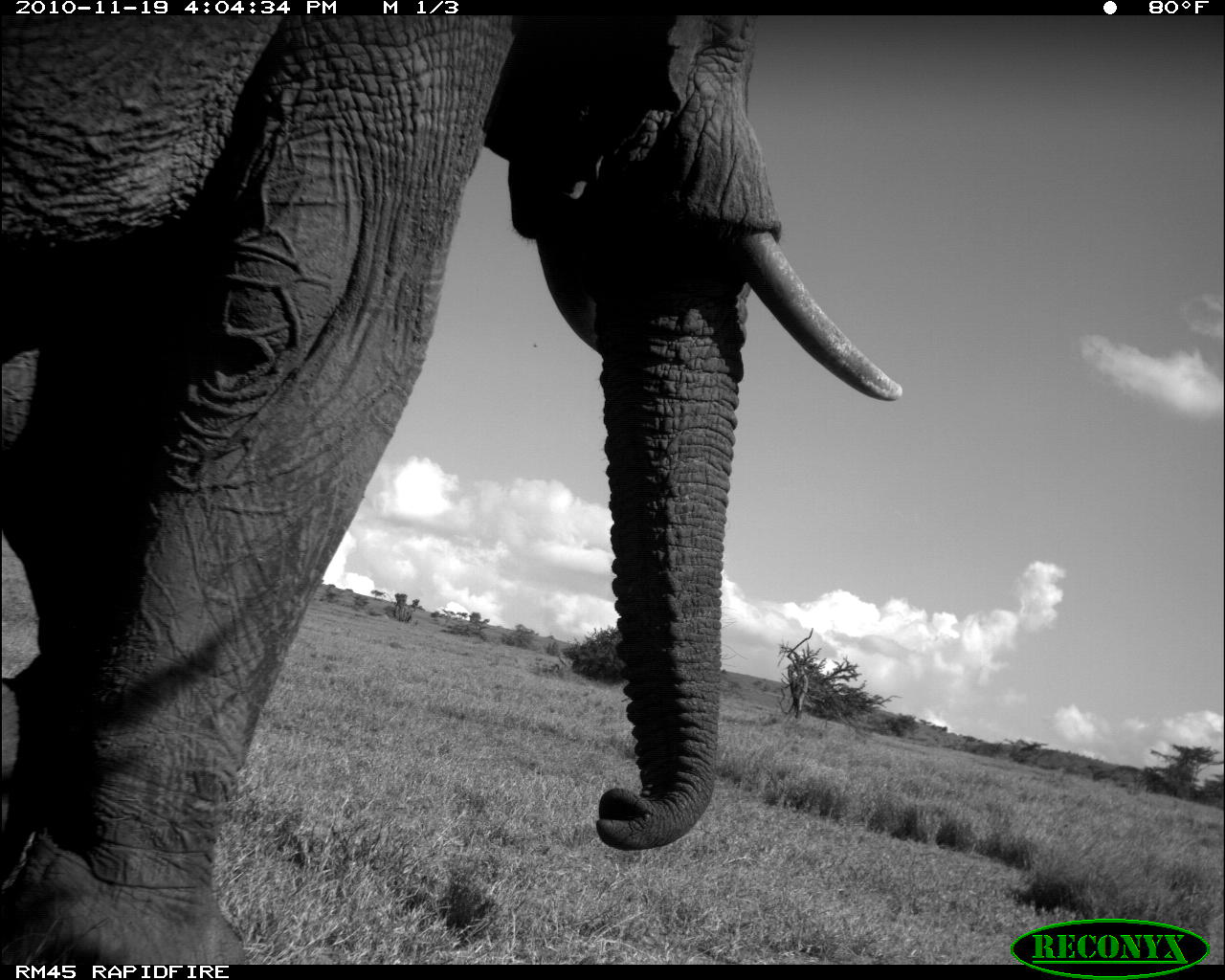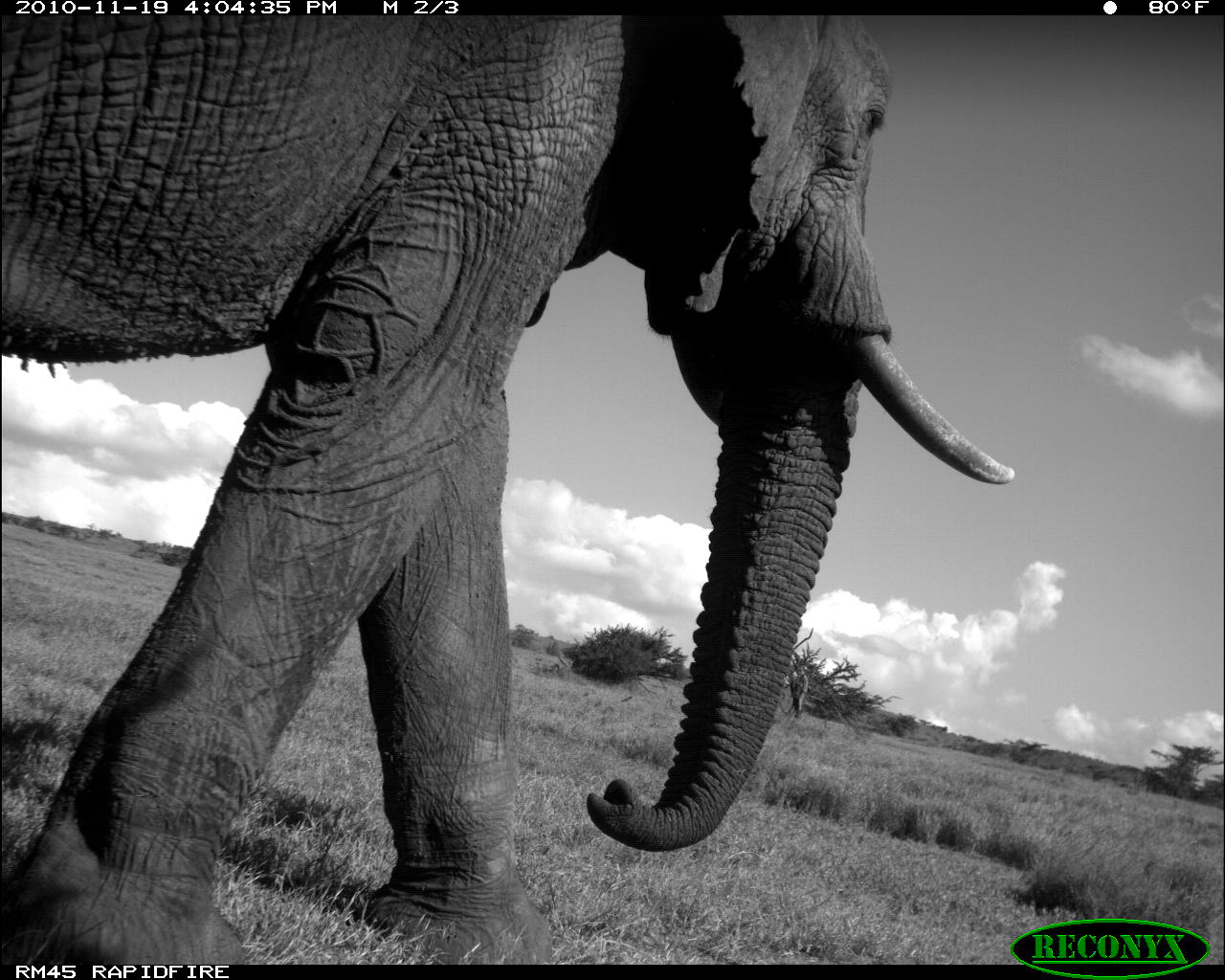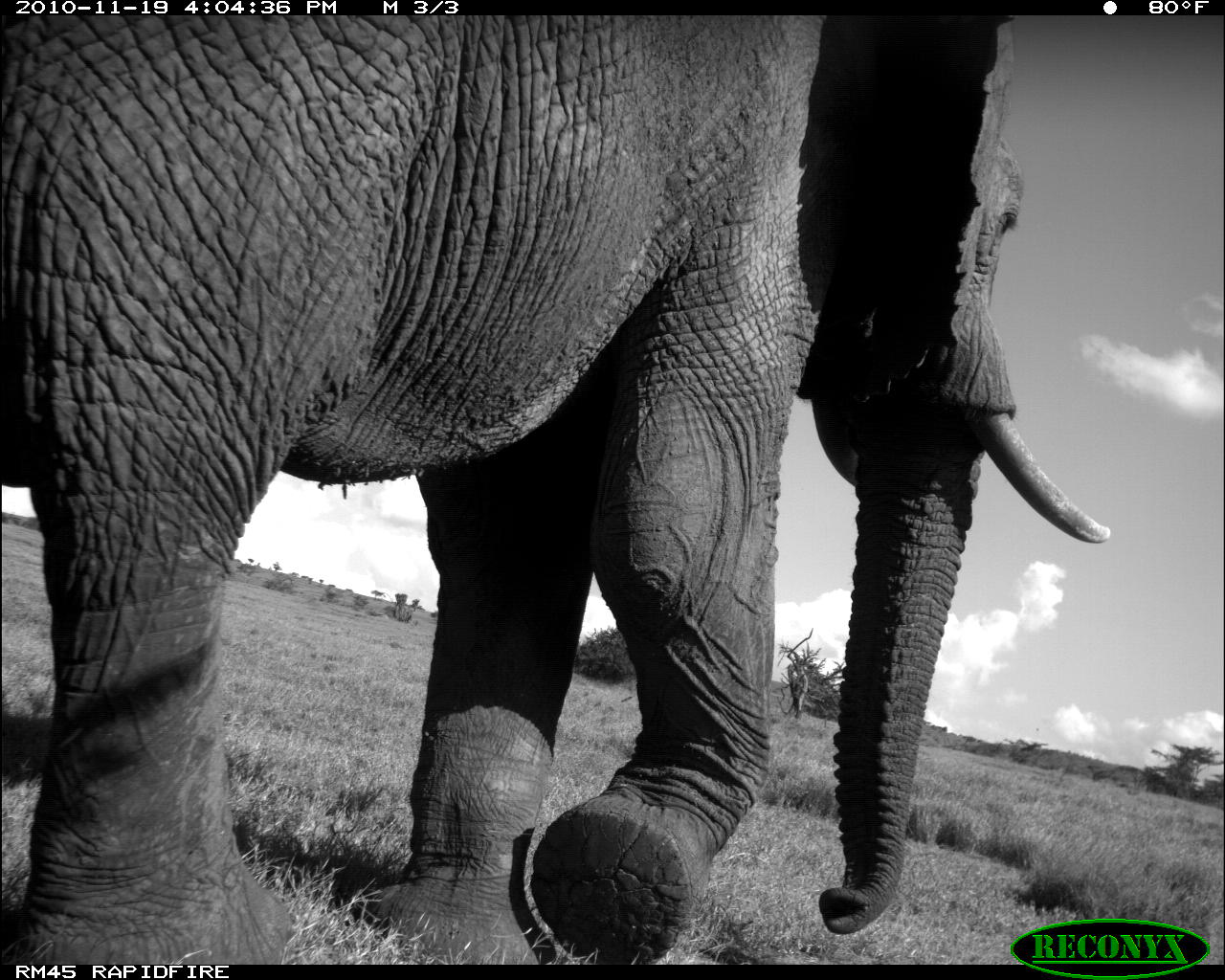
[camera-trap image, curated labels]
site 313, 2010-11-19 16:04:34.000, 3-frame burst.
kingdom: Animalia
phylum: Chordata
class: Mammalia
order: Proboscidea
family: Elephantidae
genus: Loxodonta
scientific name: Loxodonta africana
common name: african bush elephant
Loxodonta africana (african bush elephant), count 1.